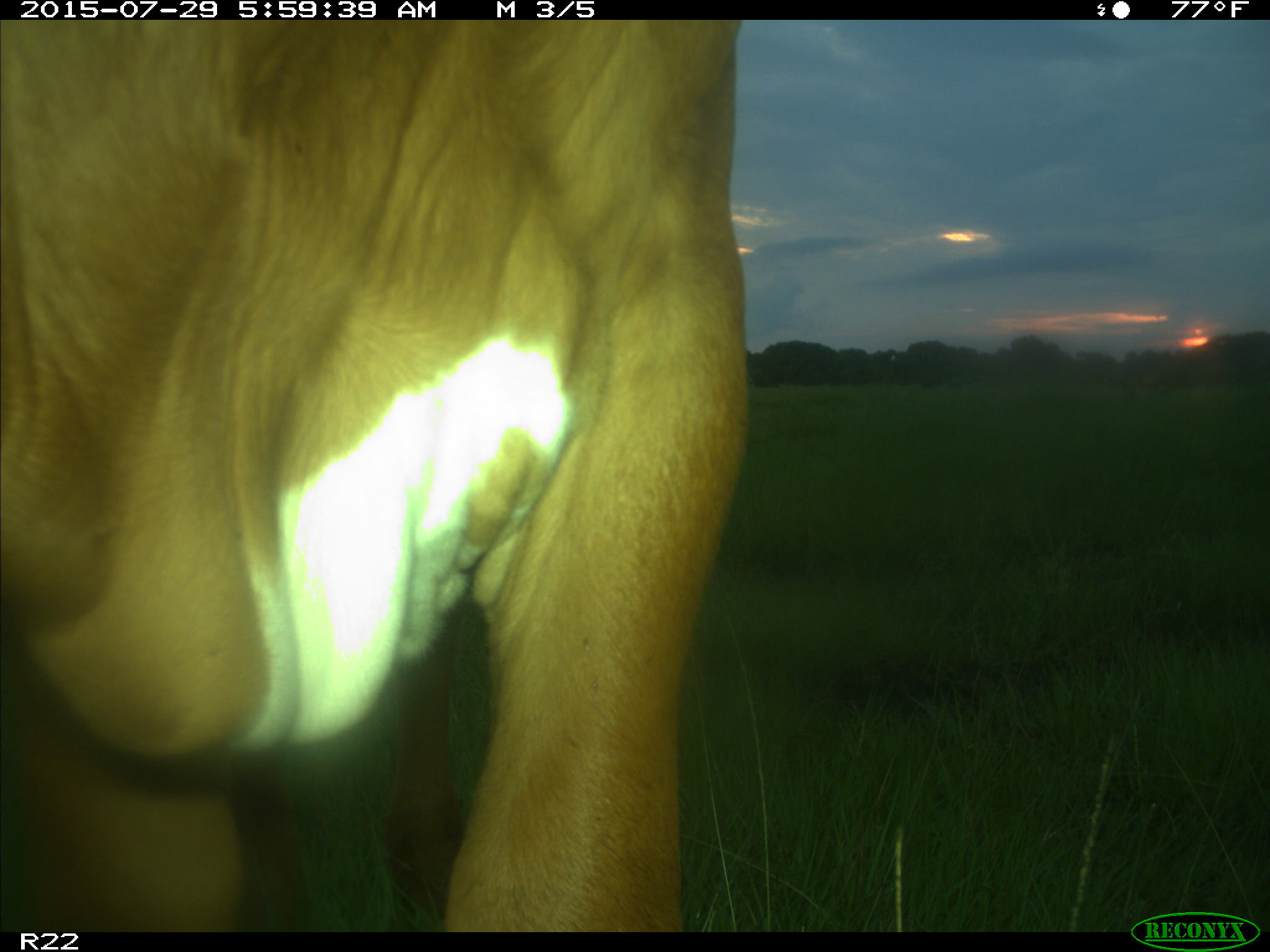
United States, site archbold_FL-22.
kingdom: Animalia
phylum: Chordata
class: Mammalia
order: Artiodactyla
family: Bovidae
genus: Bos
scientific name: Bos taurus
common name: domestic cow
Bos taurus (domestic cow).